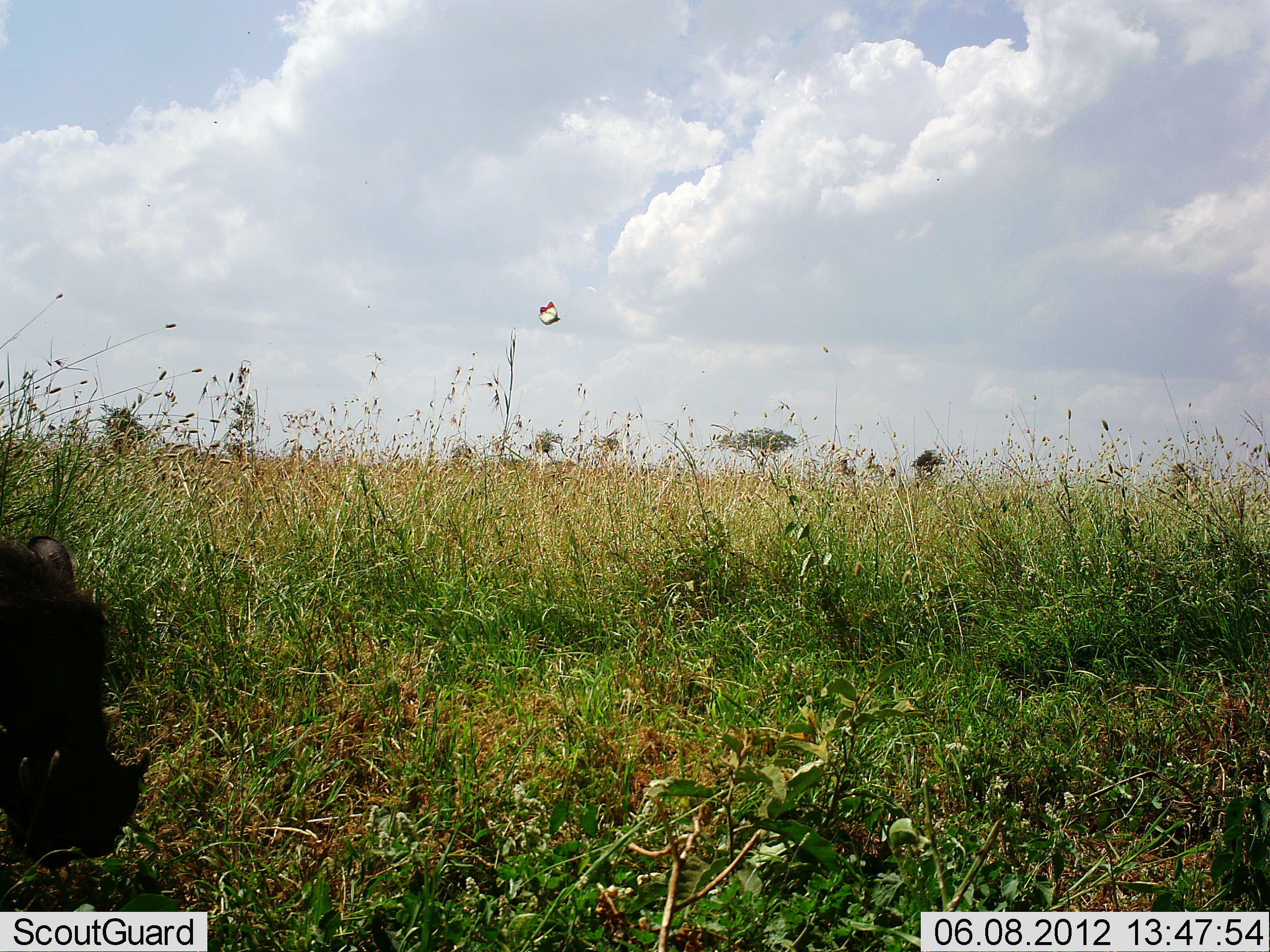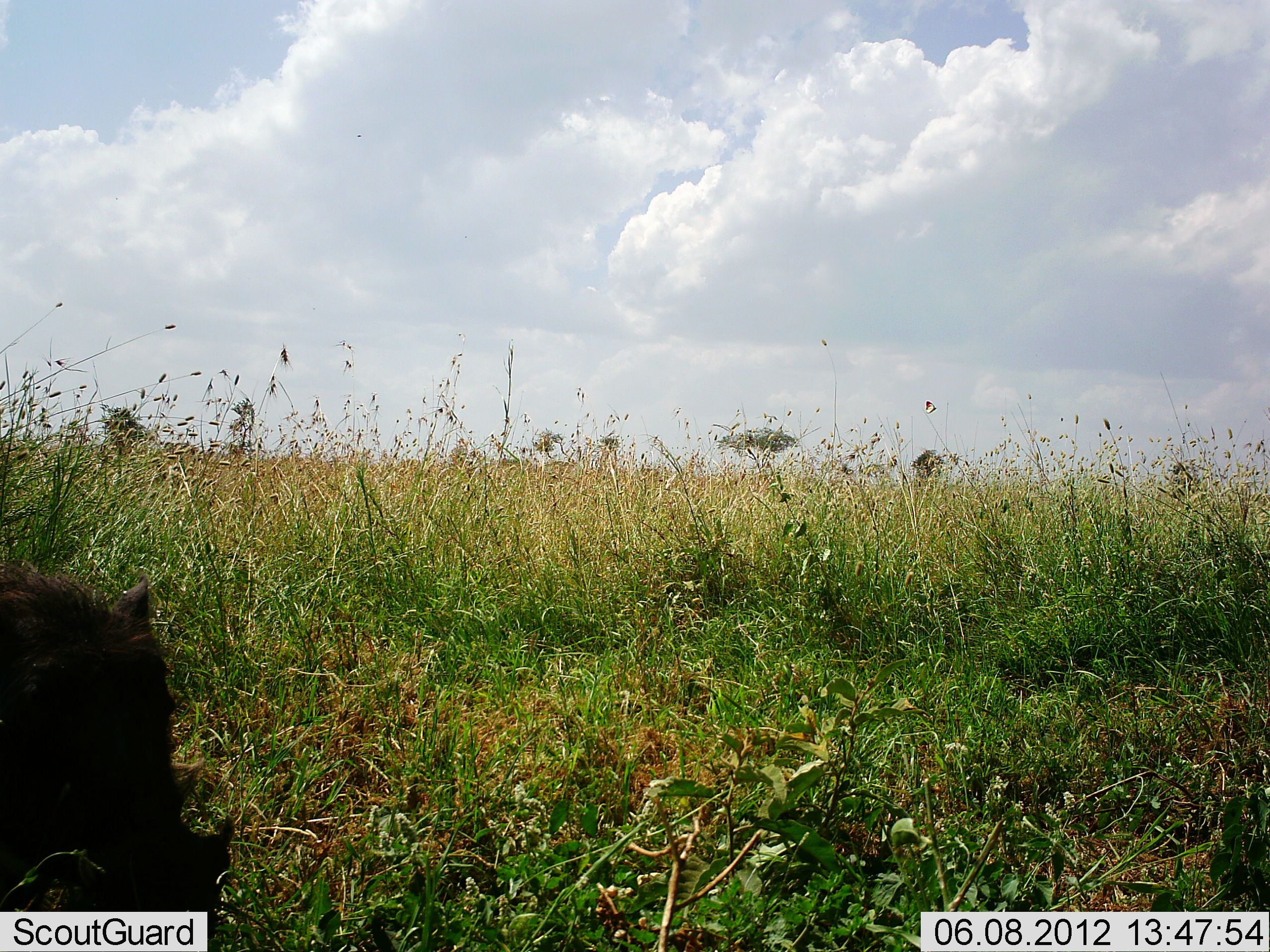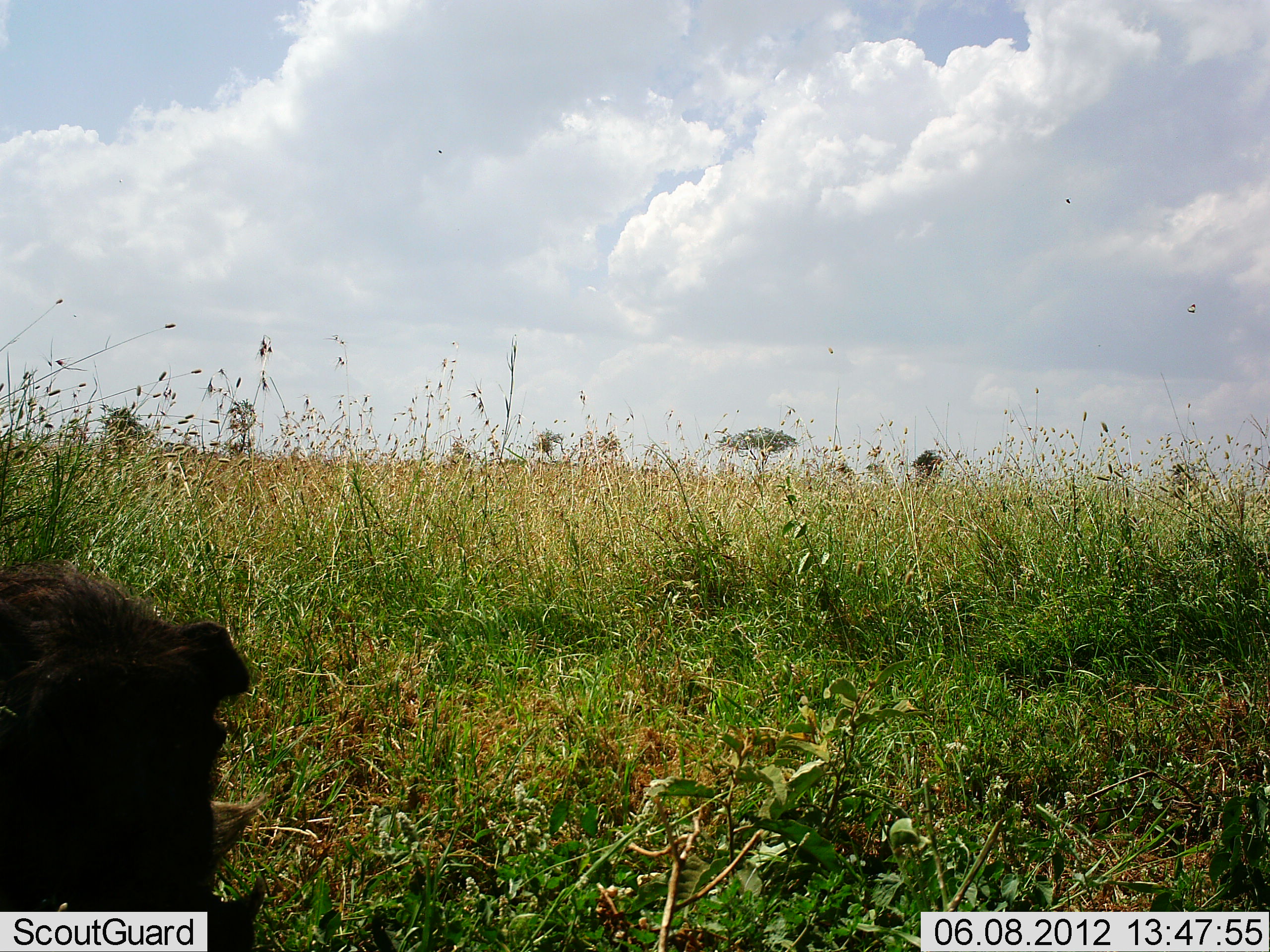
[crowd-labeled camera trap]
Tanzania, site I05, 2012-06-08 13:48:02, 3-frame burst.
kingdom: Animalia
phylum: Chordata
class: Mammalia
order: Artiodactyla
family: Suidae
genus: Phacochoerus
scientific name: Phacochoerus africanus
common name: warthog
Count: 1.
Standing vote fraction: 55%.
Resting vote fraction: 9%.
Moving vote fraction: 27%.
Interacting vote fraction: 0%.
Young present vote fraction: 0%.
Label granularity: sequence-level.